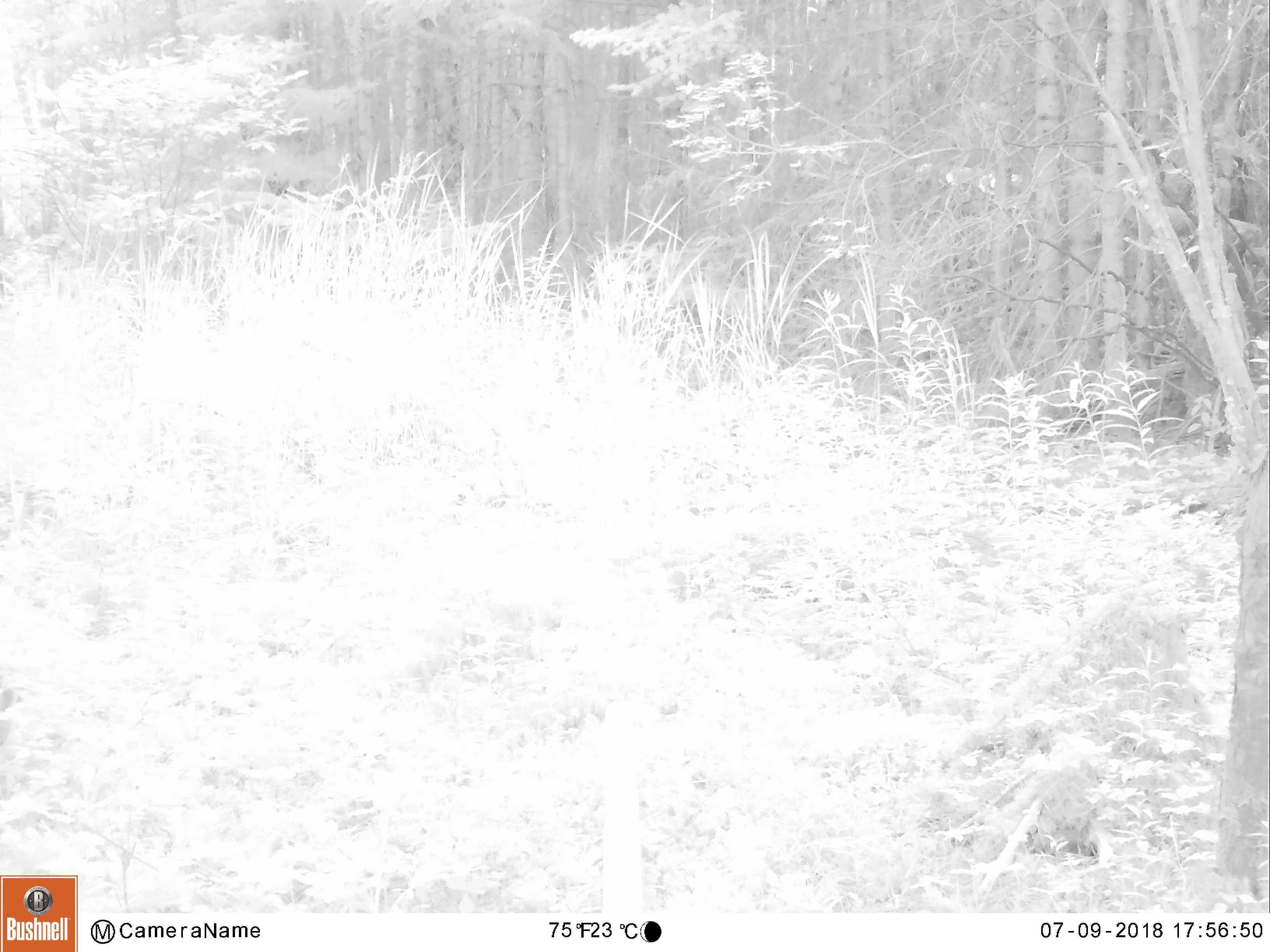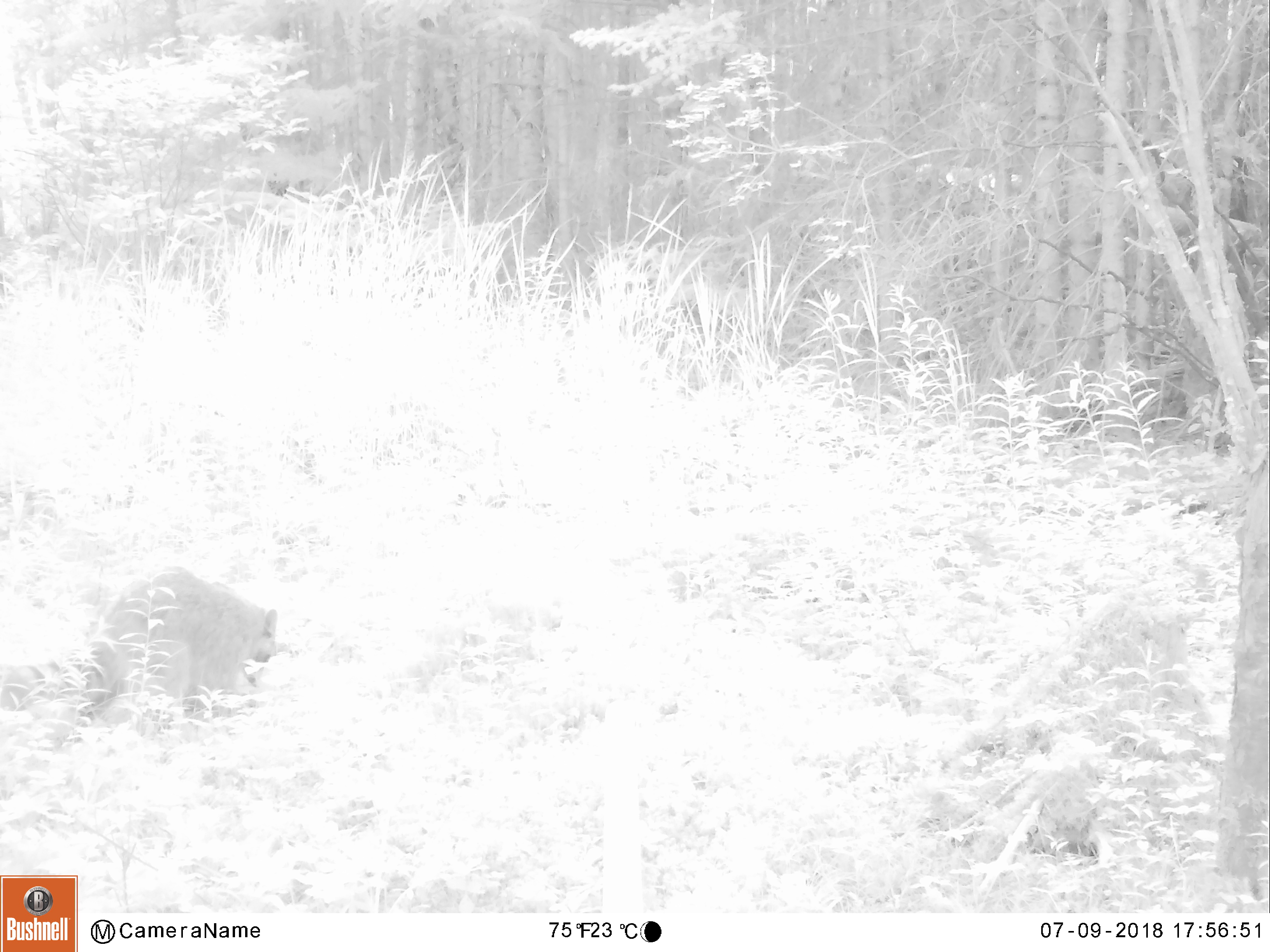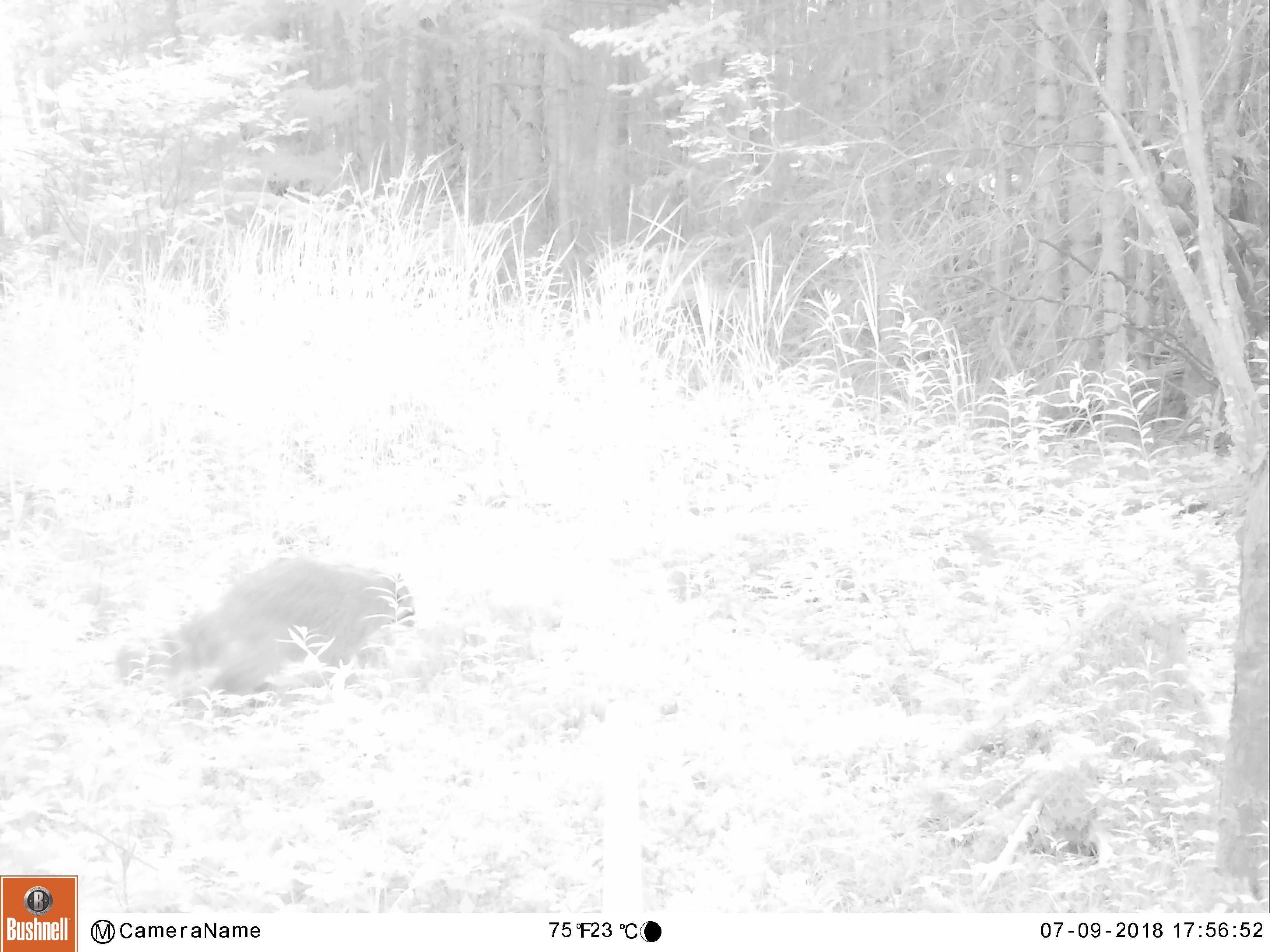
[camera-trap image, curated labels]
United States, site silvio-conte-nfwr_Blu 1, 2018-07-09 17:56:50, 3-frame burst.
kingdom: Animalia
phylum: Chordata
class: Mammalia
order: Carnivora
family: Procyonidae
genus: Procyon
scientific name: Procyon lotor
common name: raccoon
Raccoon (Procyon lotor).